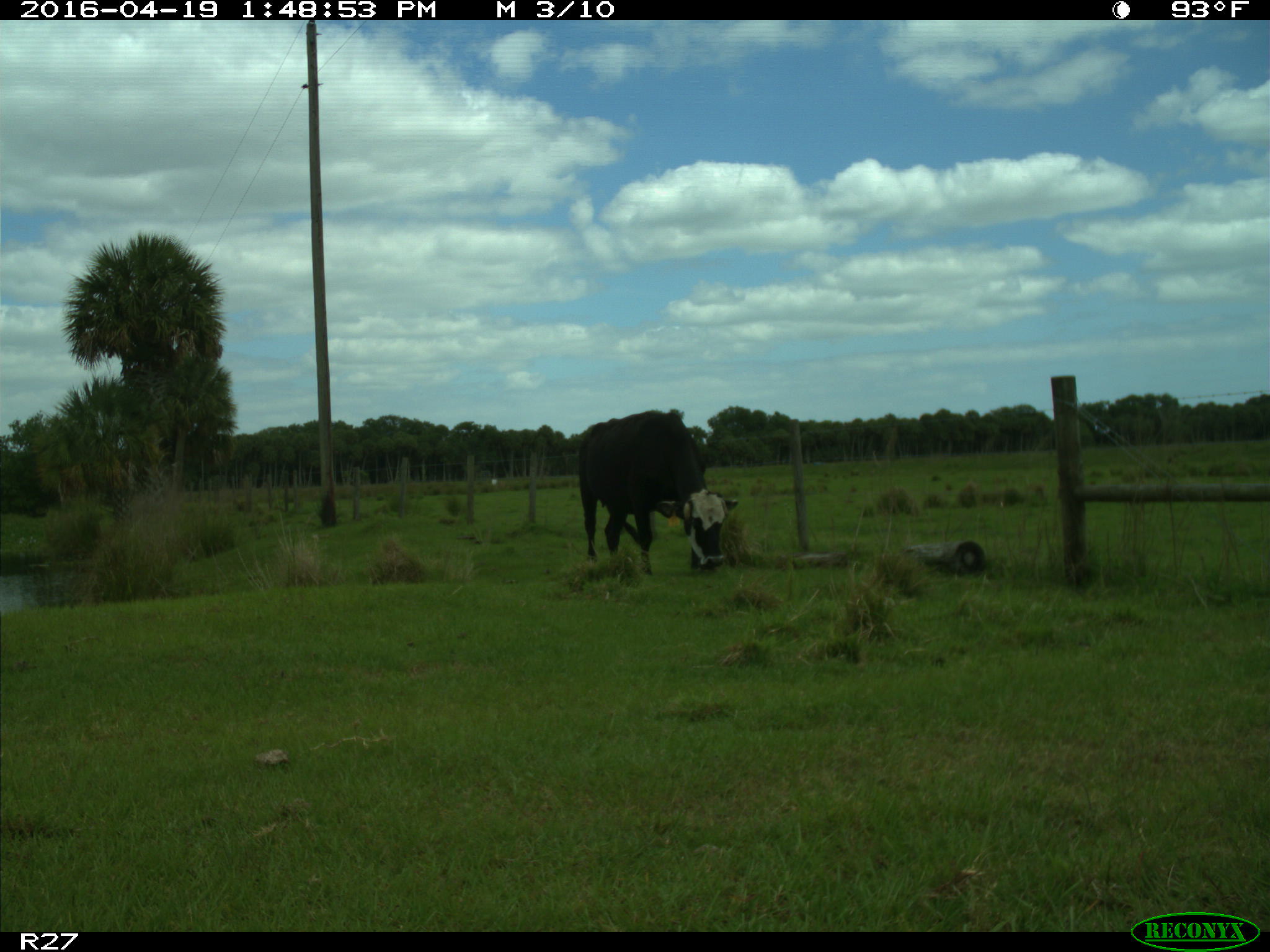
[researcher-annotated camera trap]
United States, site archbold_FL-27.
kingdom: Animalia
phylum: Chordata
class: Mammalia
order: Artiodactyla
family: Bovidae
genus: Bos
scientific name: Bos taurus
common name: domestic cow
Bos taurus (domestic cow).